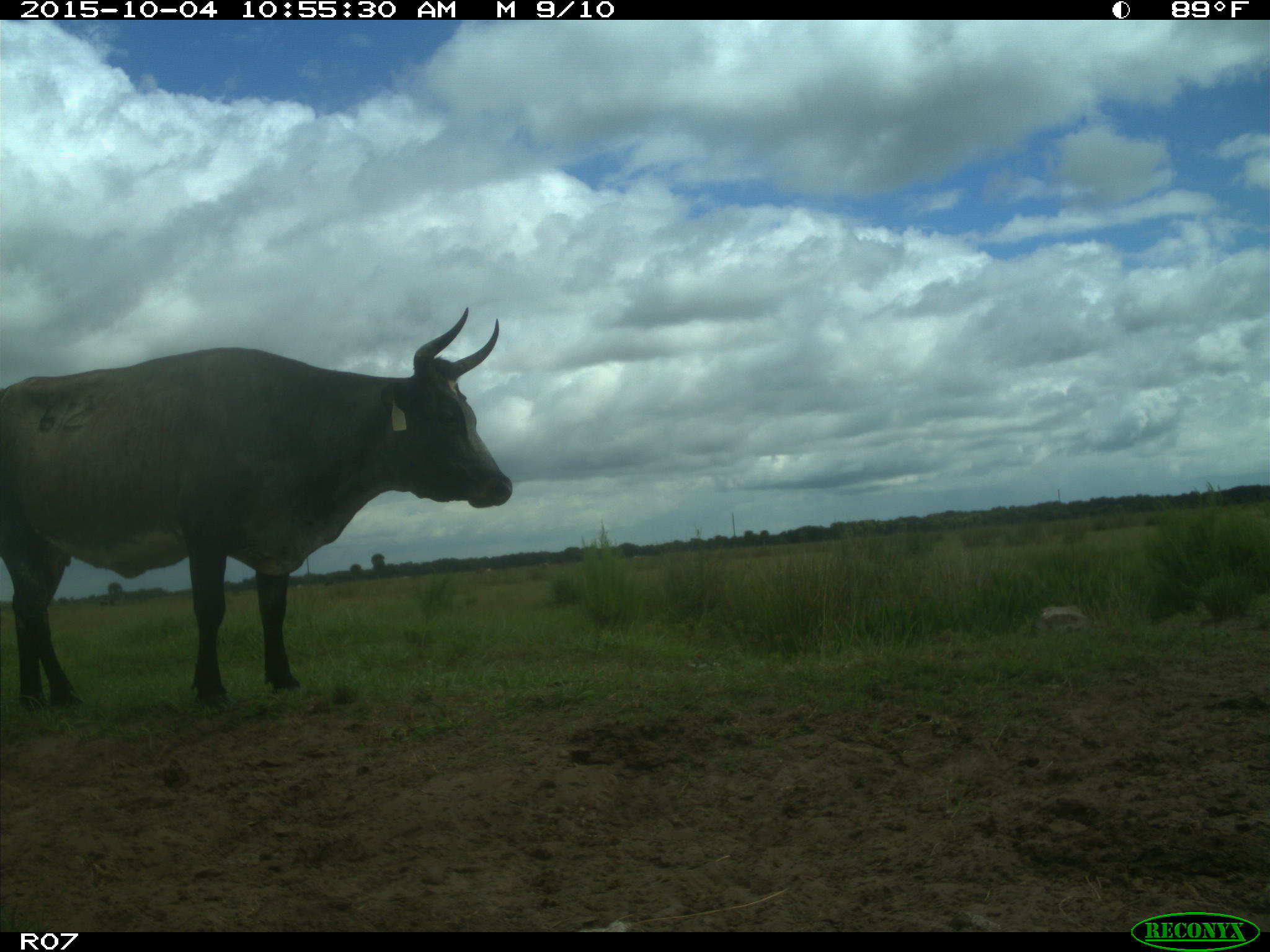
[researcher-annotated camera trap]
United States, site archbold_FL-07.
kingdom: Animalia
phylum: Chordata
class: Mammalia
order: Artiodactyla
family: Bovidae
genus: Bos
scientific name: Bos taurus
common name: domestic cow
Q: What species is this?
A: Bos taurus (domestic cow).